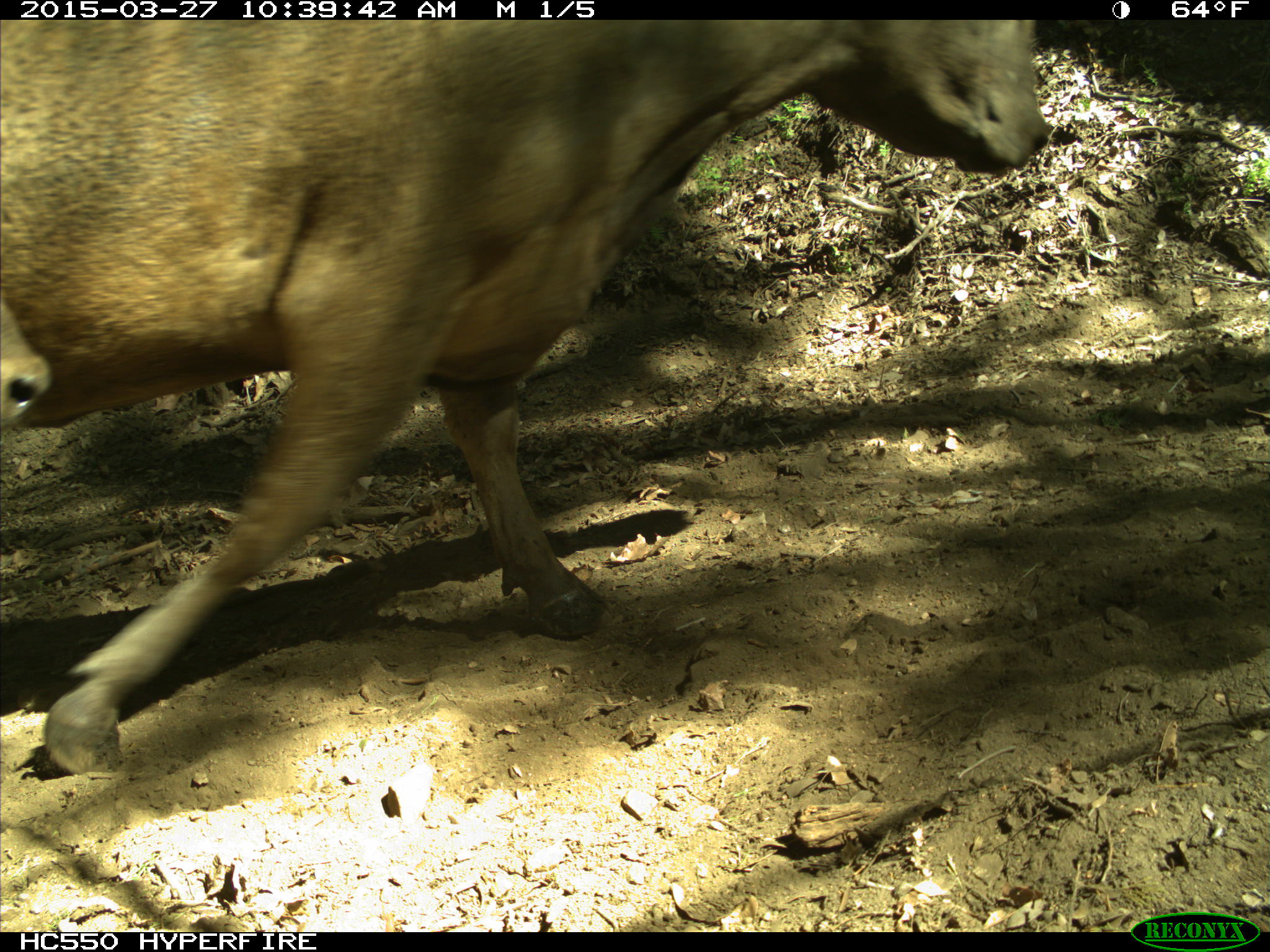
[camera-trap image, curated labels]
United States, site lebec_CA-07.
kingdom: Animalia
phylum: Chordata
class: Mammalia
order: Artiodactyla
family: Bovidae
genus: Bos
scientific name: Bos taurus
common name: domestic cow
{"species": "Bos taurus (domestic cow)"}